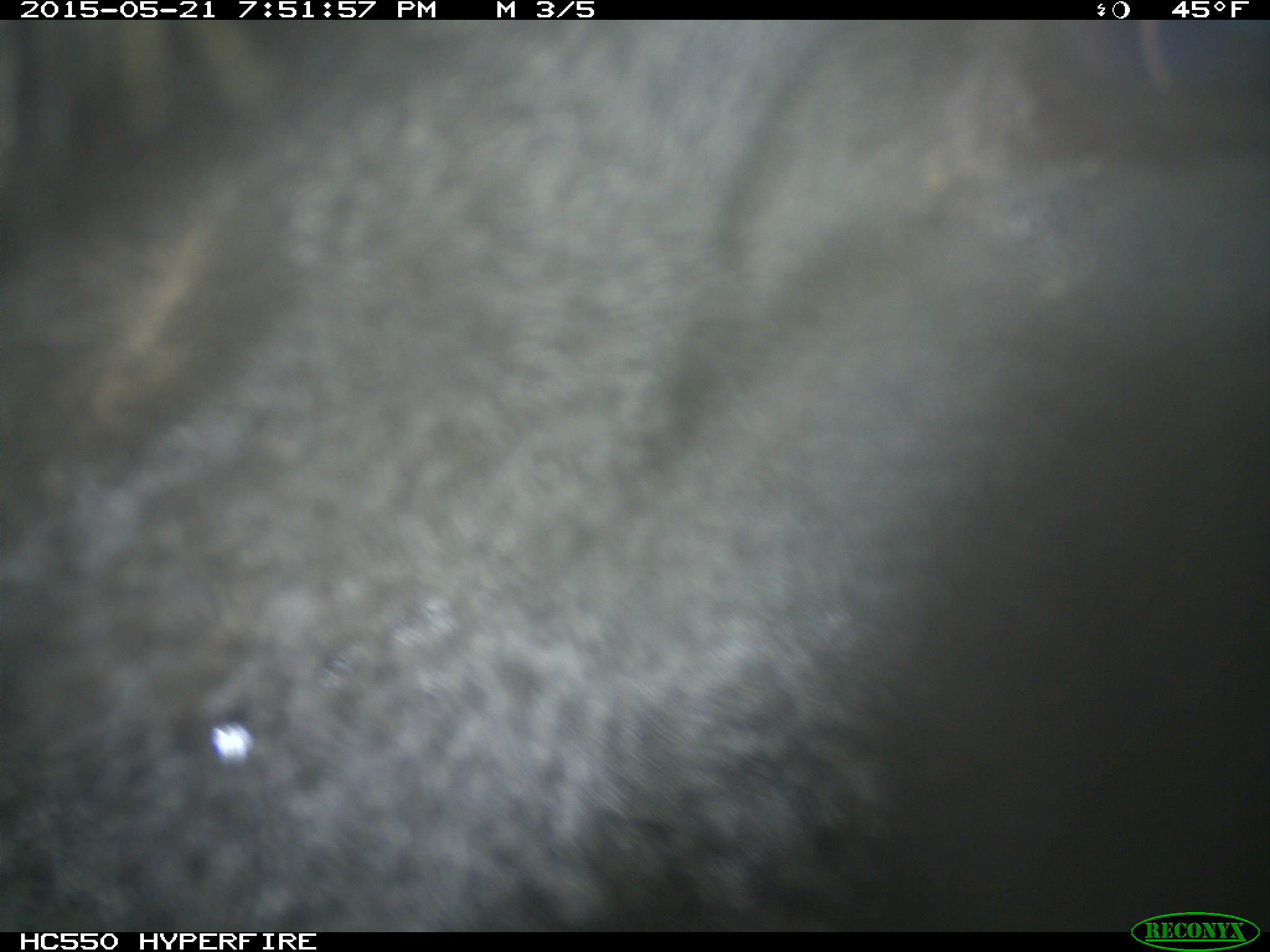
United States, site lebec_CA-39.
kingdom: Animalia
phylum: Chordata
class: Mammalia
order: Artiodactyla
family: Bovidae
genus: Bos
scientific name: Bos taurus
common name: domestic cow